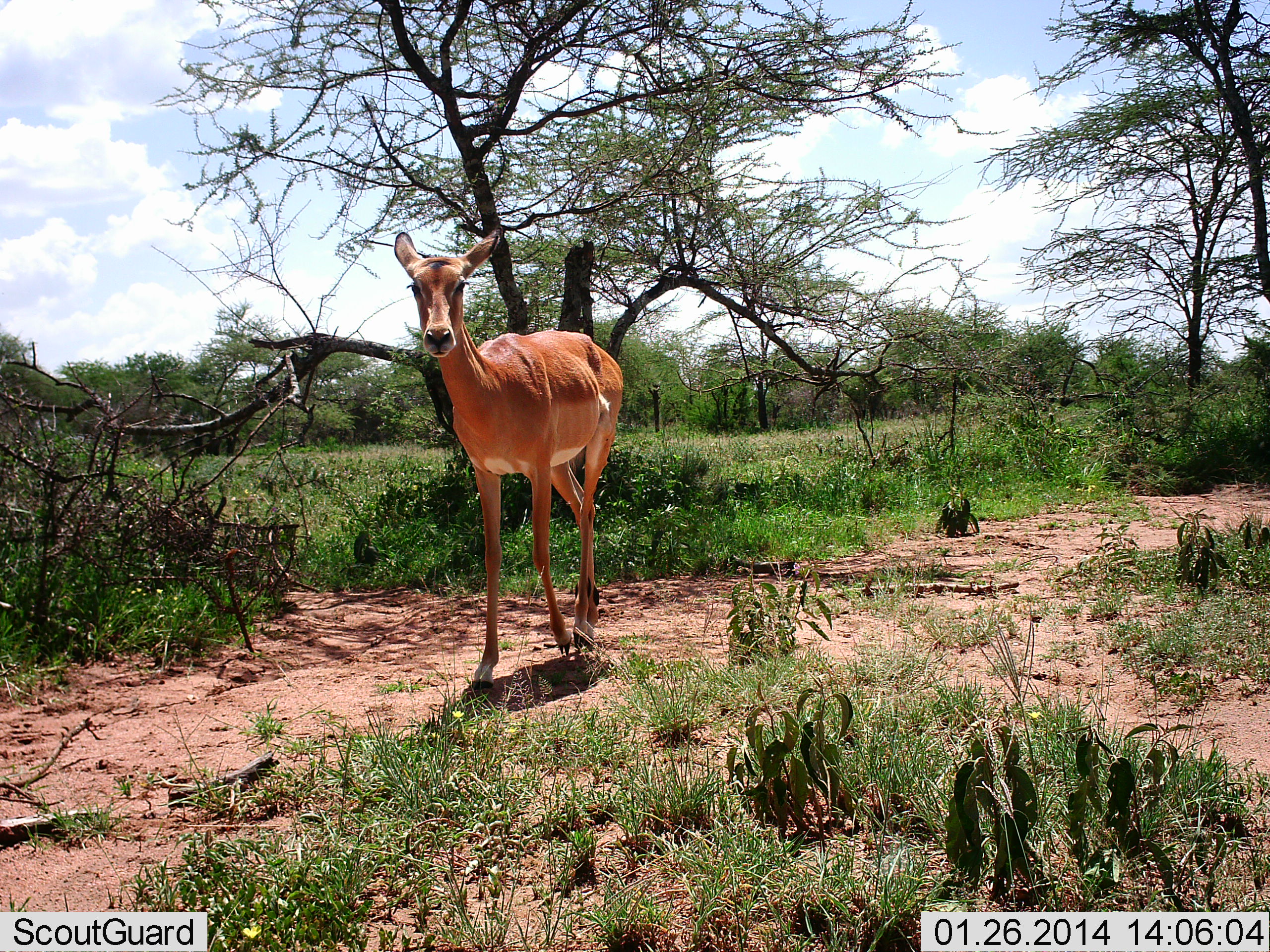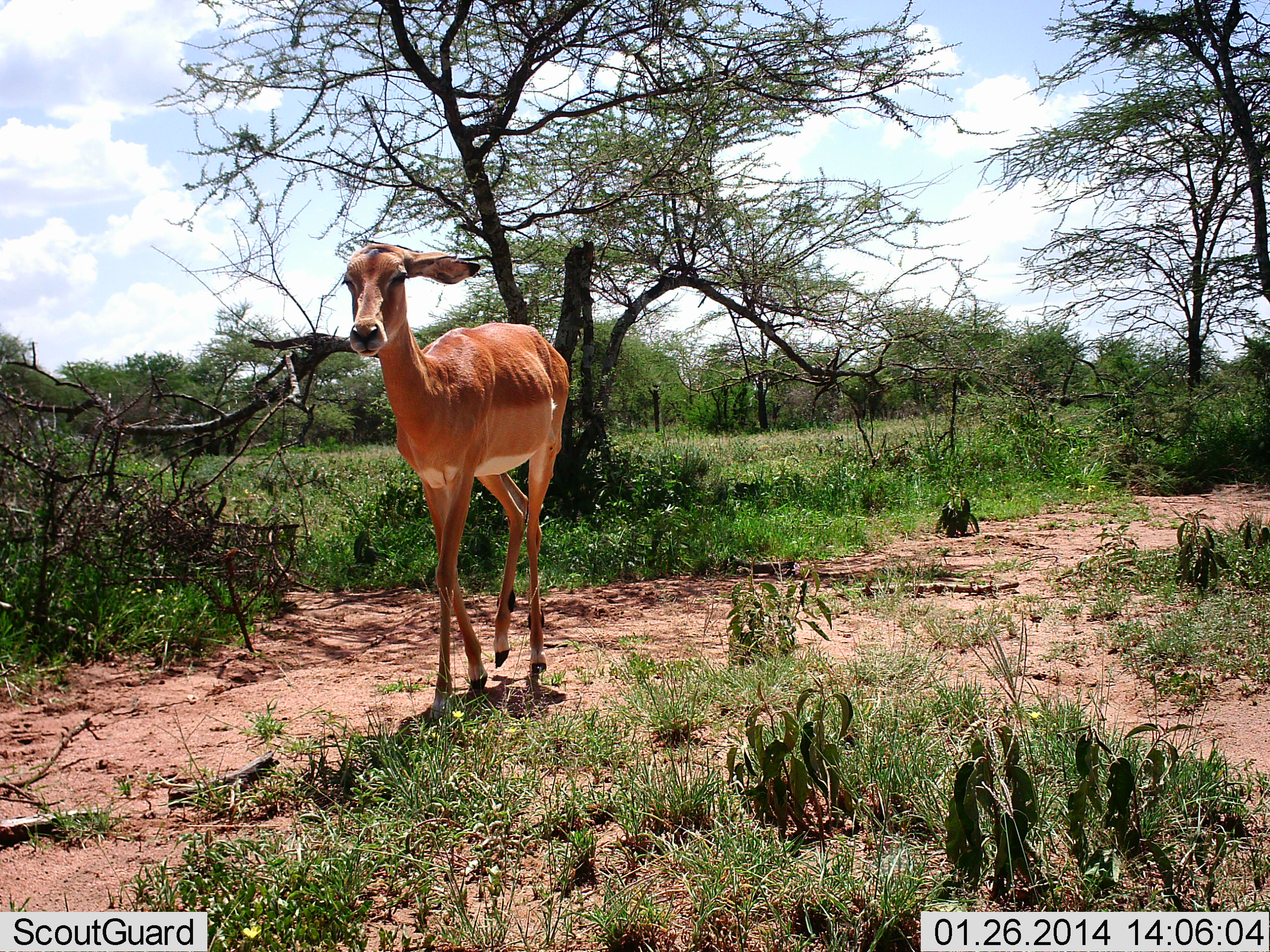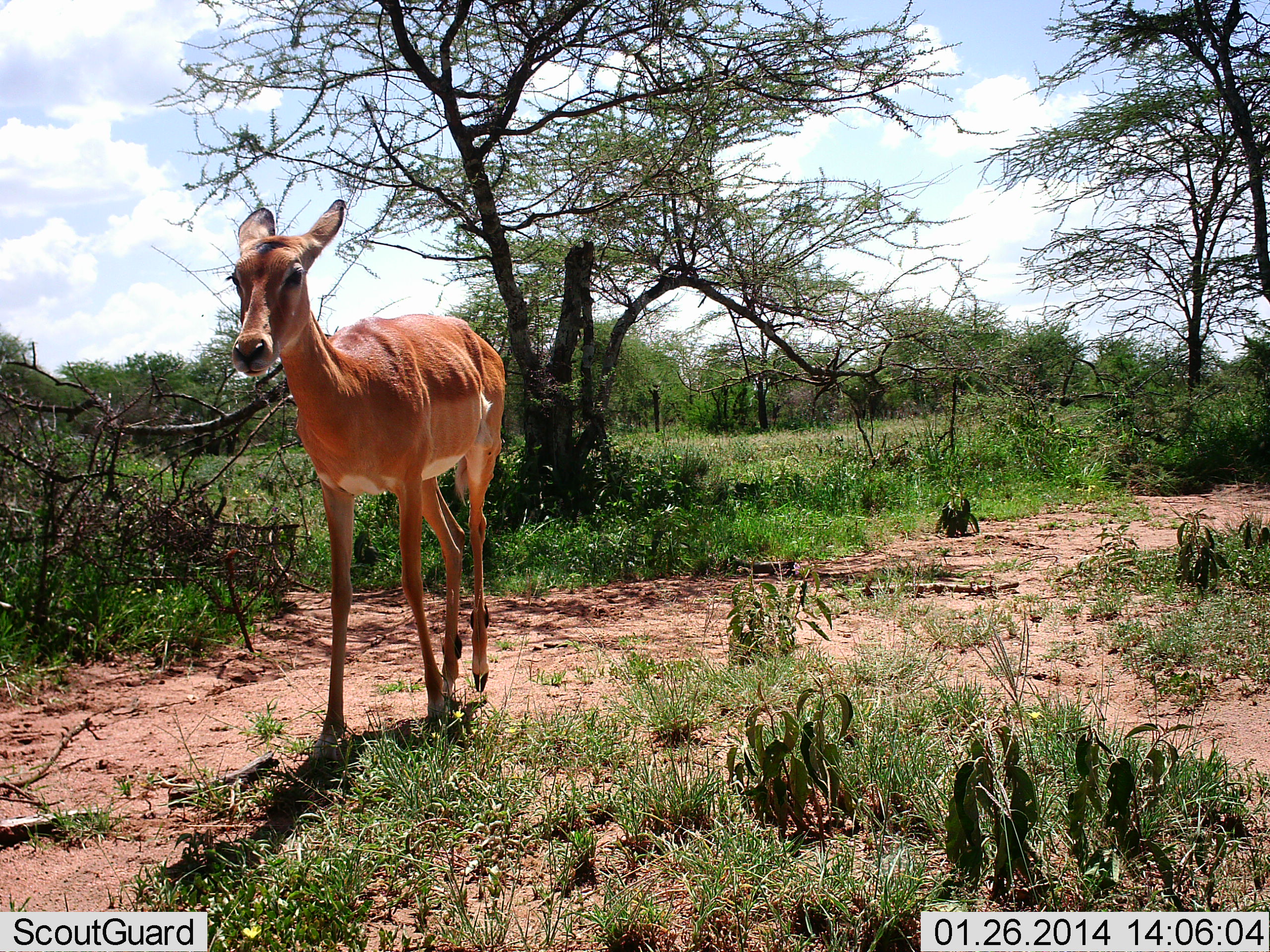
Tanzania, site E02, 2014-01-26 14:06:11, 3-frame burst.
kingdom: Animalia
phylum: Chordata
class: Mammalia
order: Artiodactyla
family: Bovidae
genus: Aepyceros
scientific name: Aepyceros melampus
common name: impala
Impala (Aepyceros melampus), count 1. Behavior (volunteer vote fractions): standing 0%, resting 0%, moving 100%, interacting 0%. Young present (vote fraction): 10%. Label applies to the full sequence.